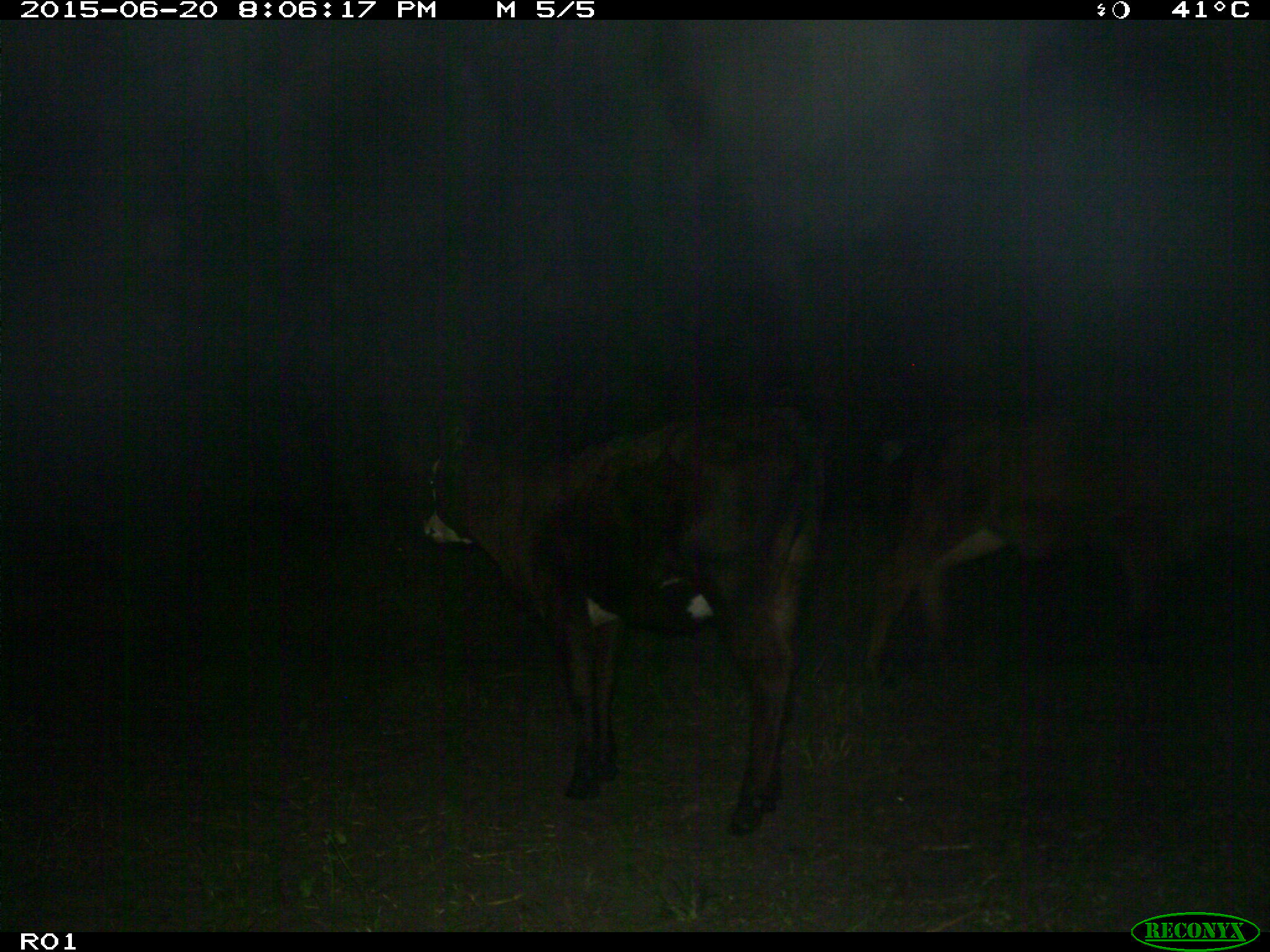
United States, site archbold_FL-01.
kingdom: Animalia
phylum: Chordata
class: Mammalia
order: Artiodactyla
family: Bovidae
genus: Bos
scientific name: Bos taurus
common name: domestic cow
Bos taurus (domestic cow).